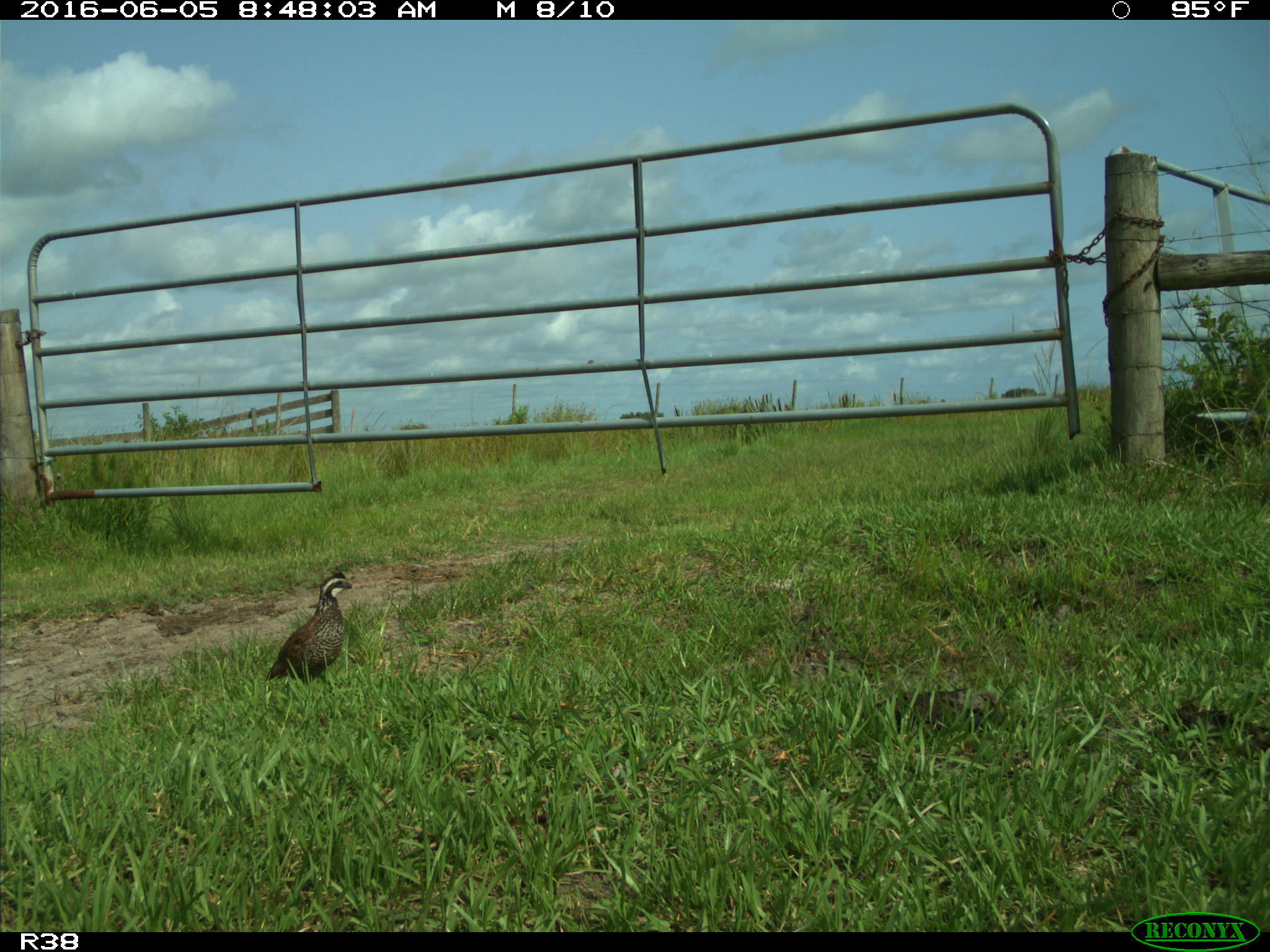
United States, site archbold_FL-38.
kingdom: Animalia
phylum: Chordata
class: Aves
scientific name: Aves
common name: birds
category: unidentified bird